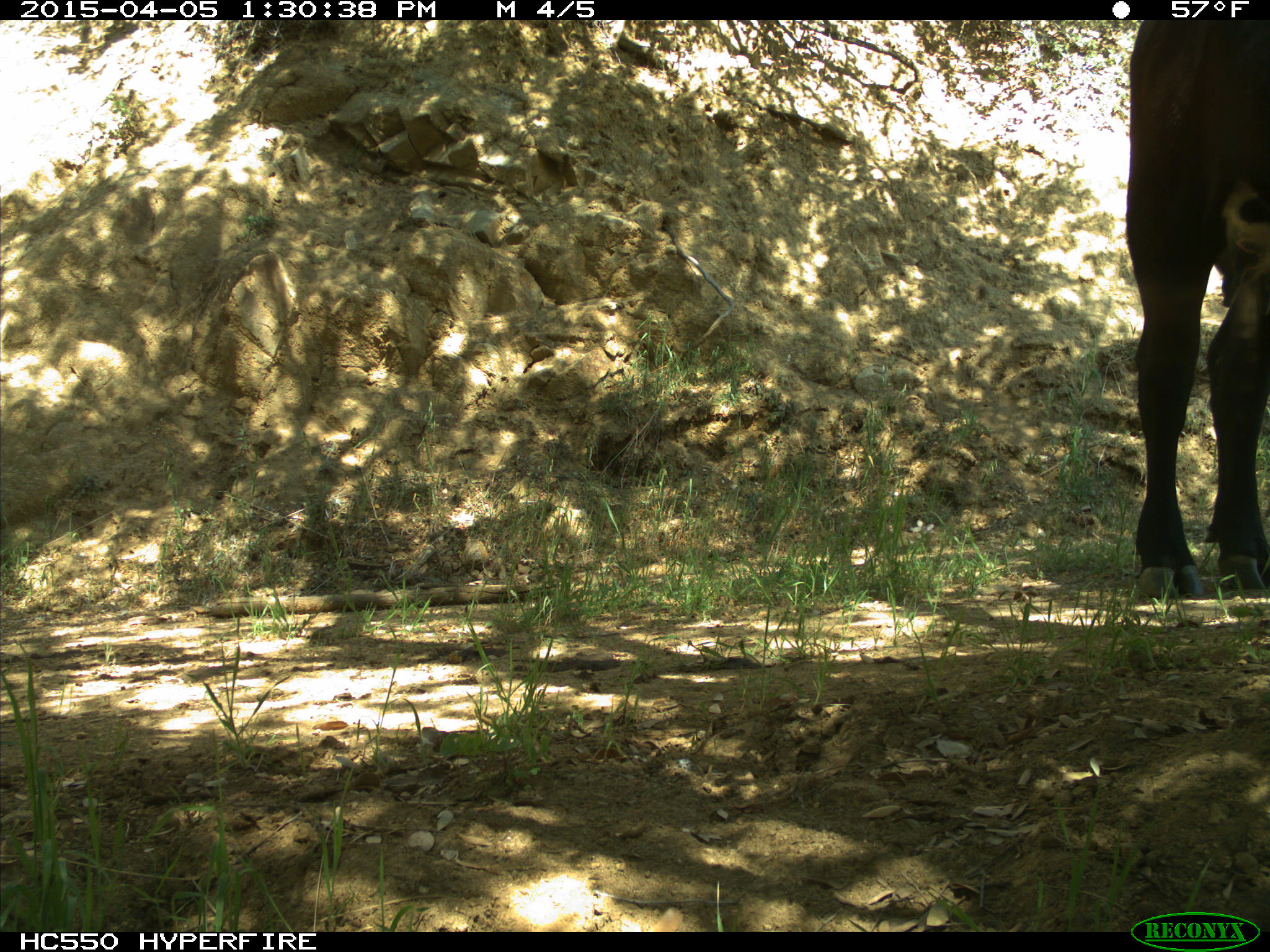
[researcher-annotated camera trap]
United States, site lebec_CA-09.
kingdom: Animalia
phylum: Chordata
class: Mammalia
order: Artiodactyla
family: Bovidae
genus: Bos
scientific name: Bos taurus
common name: domestic cow